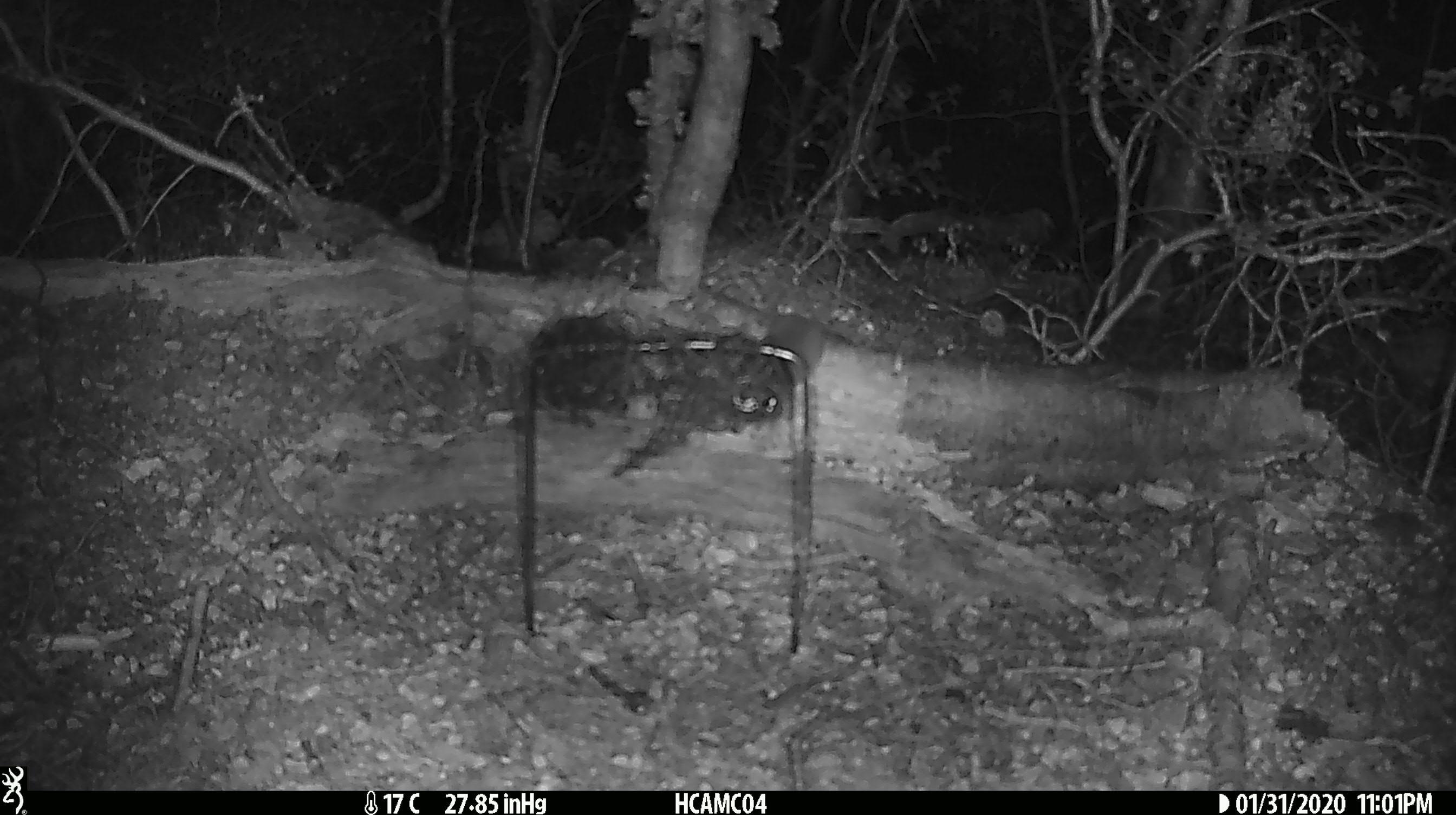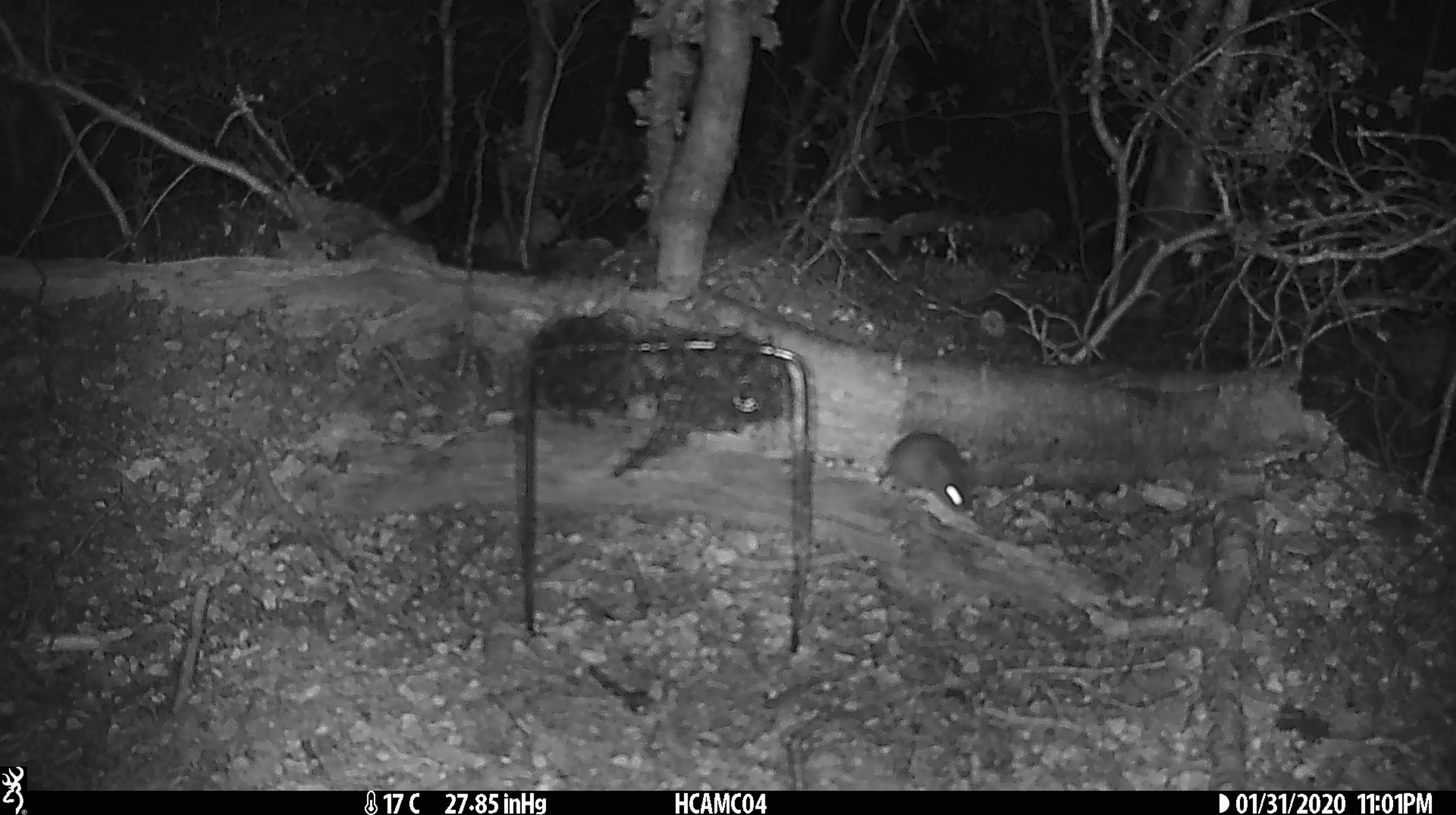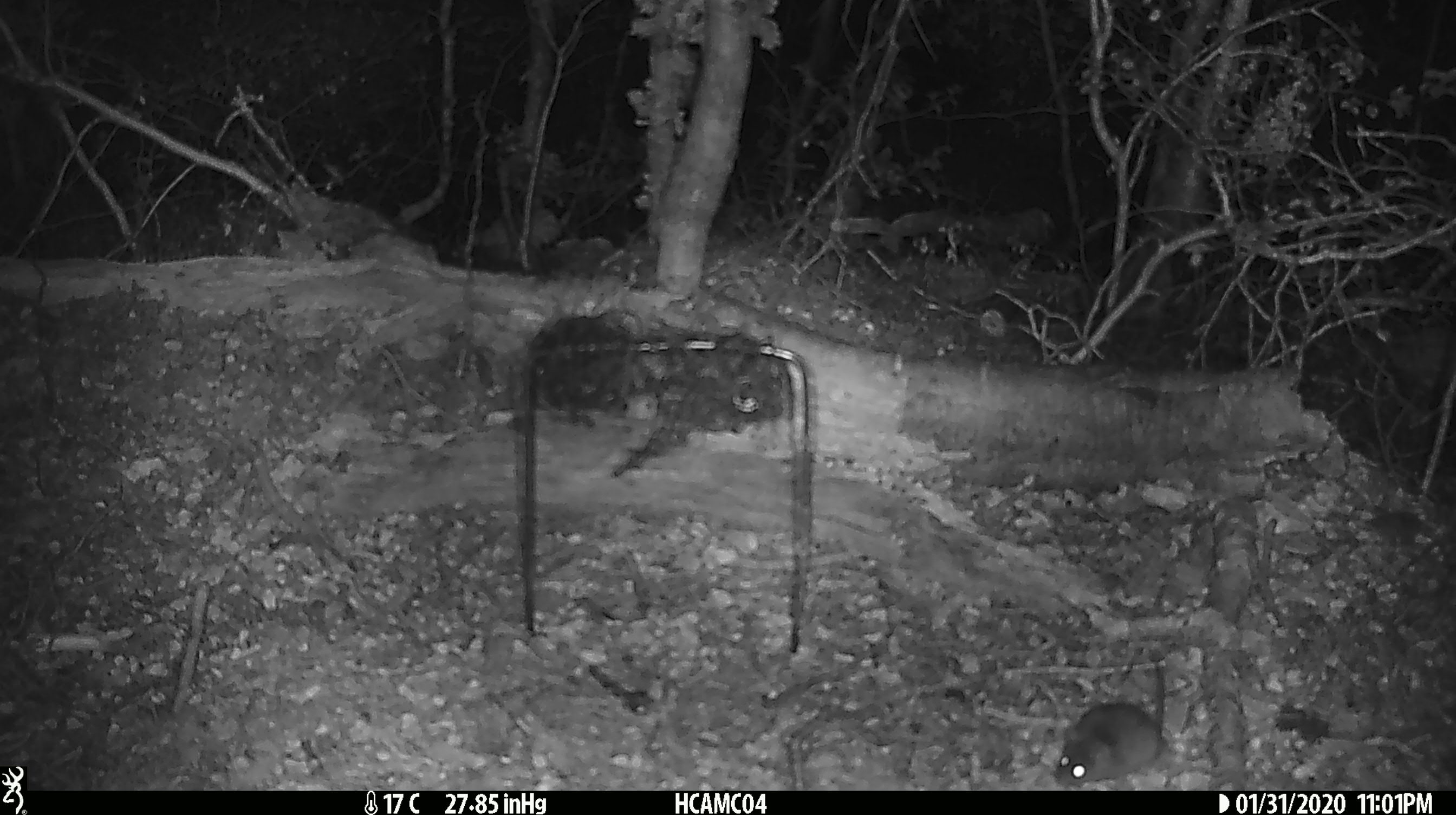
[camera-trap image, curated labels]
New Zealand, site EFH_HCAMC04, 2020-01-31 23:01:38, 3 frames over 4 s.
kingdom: Animalia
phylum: Chordata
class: Mammalia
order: Rodentia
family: Muridae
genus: Mus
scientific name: Mus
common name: mouse